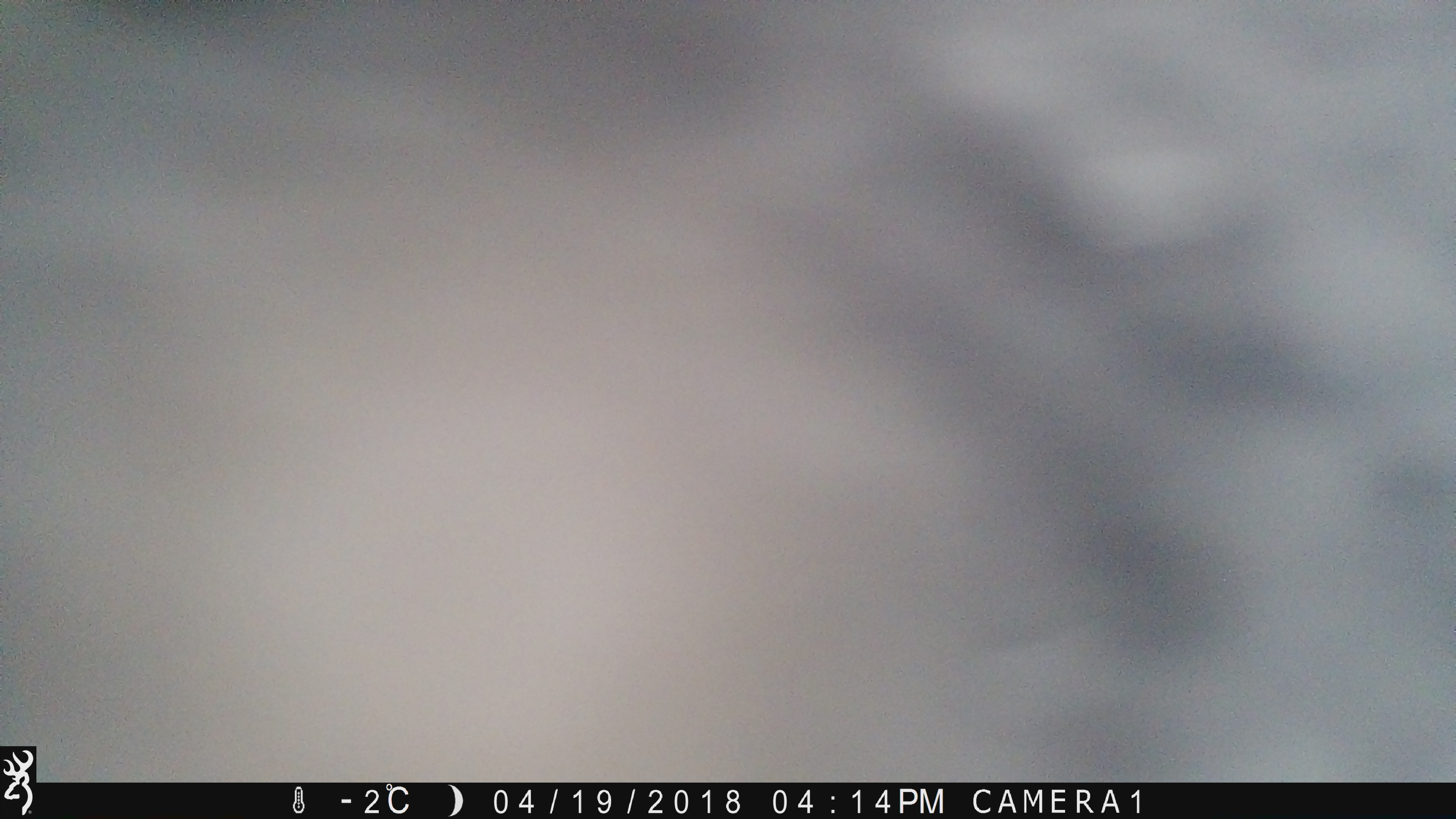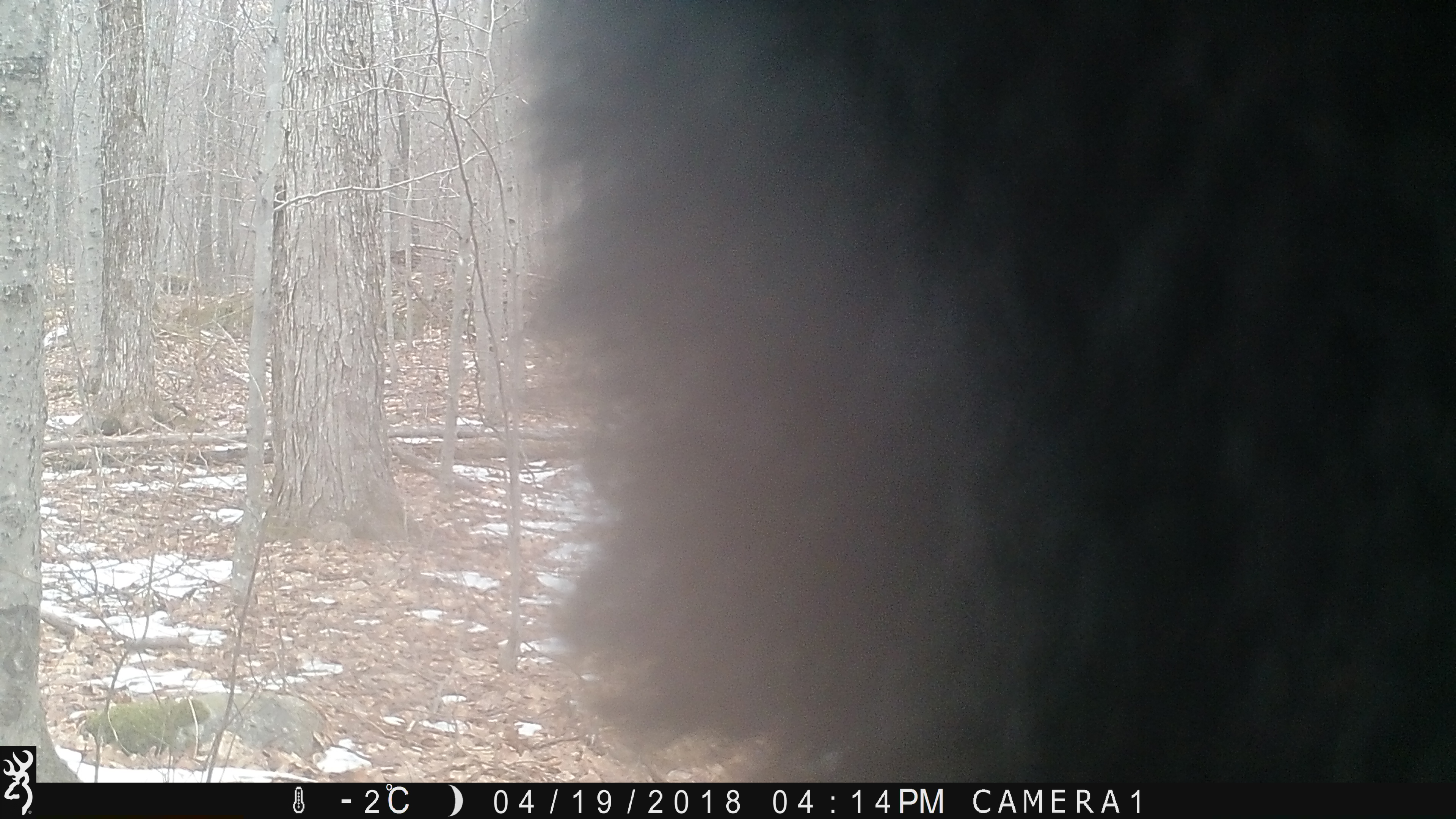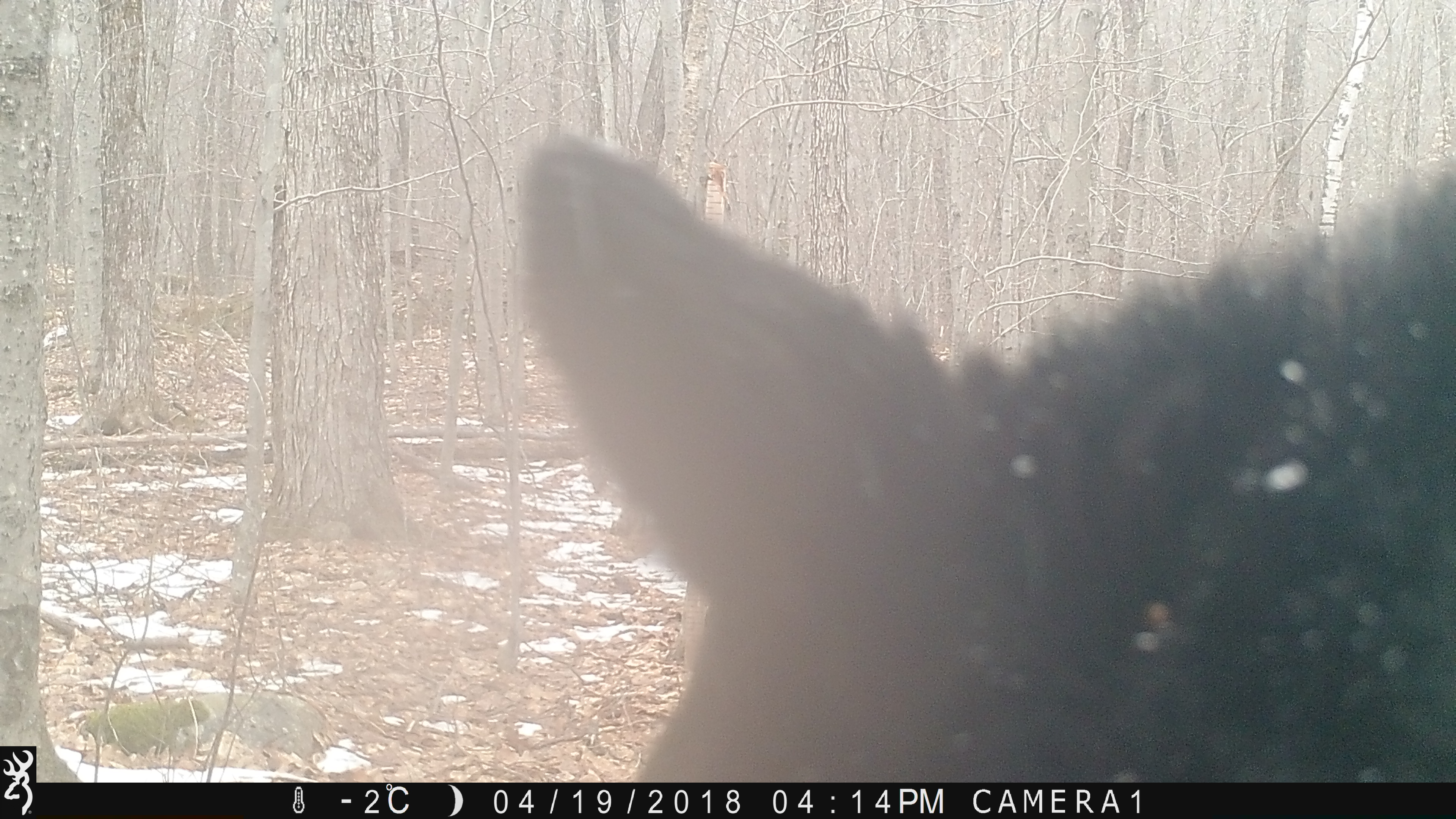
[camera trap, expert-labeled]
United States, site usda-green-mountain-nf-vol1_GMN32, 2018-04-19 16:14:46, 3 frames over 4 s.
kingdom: Animalia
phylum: Chordata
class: Mammalia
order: Carnivora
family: Ursidae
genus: Ursus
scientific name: Ursus americanus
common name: black bear